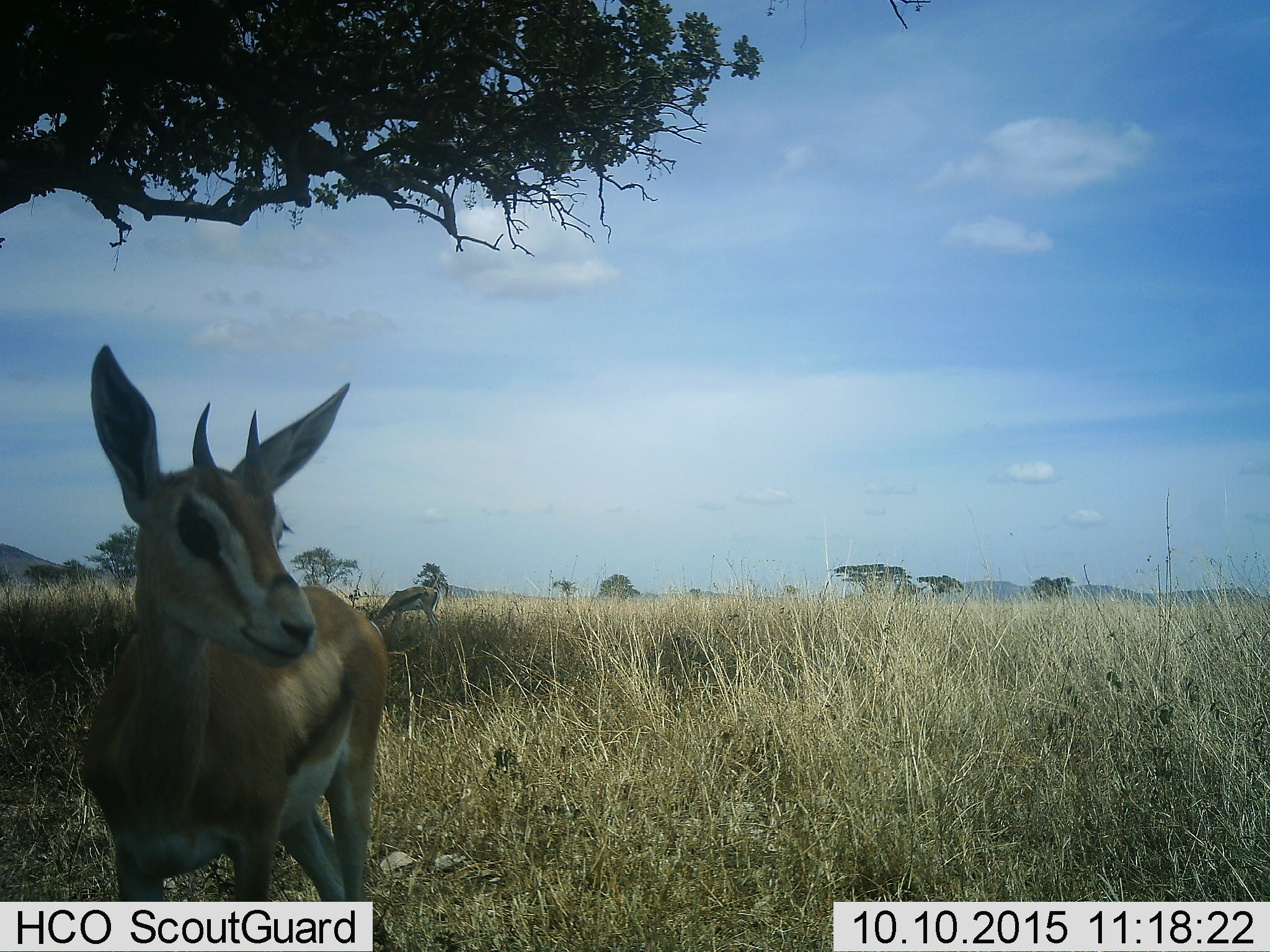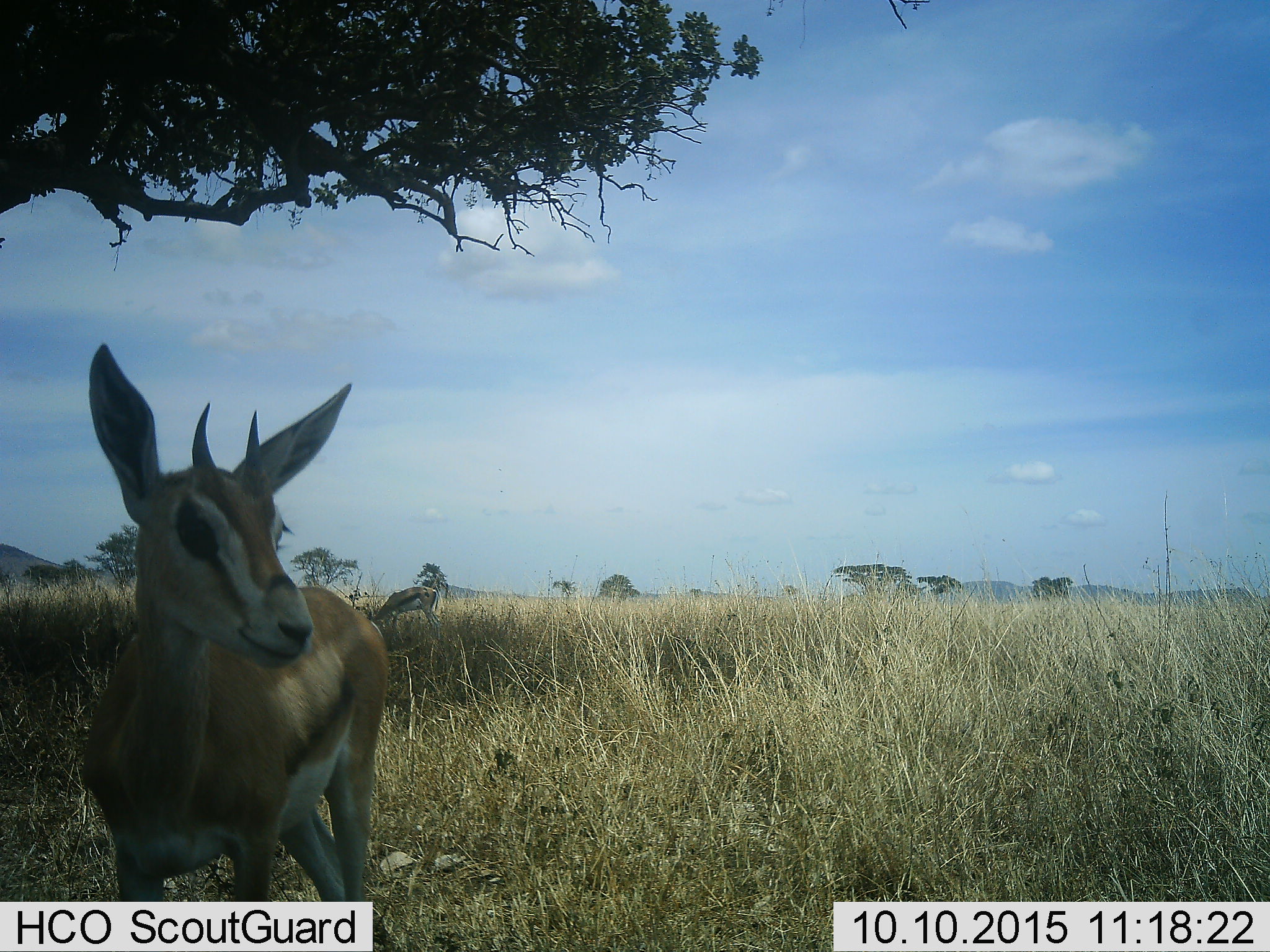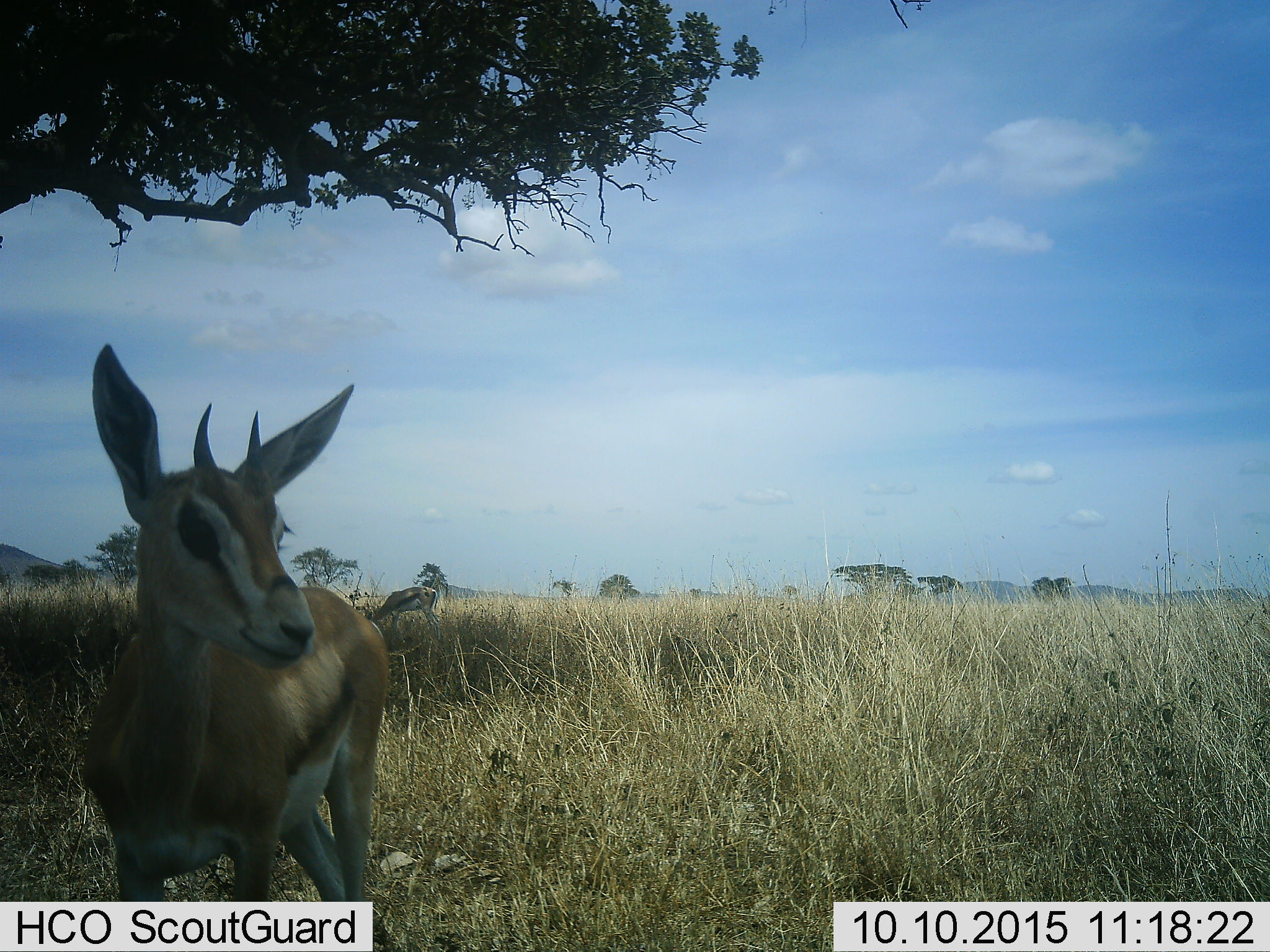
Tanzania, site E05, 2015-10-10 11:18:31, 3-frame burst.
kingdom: Animalia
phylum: Chordata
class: Mammalia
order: Artiodactyla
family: Bovidae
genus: Nanger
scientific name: Nanger granti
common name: grant's gazelle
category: gazellegrants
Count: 2.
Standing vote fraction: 100%.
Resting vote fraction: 0%.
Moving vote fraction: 0%.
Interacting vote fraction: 0%.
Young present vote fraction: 33%.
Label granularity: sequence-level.